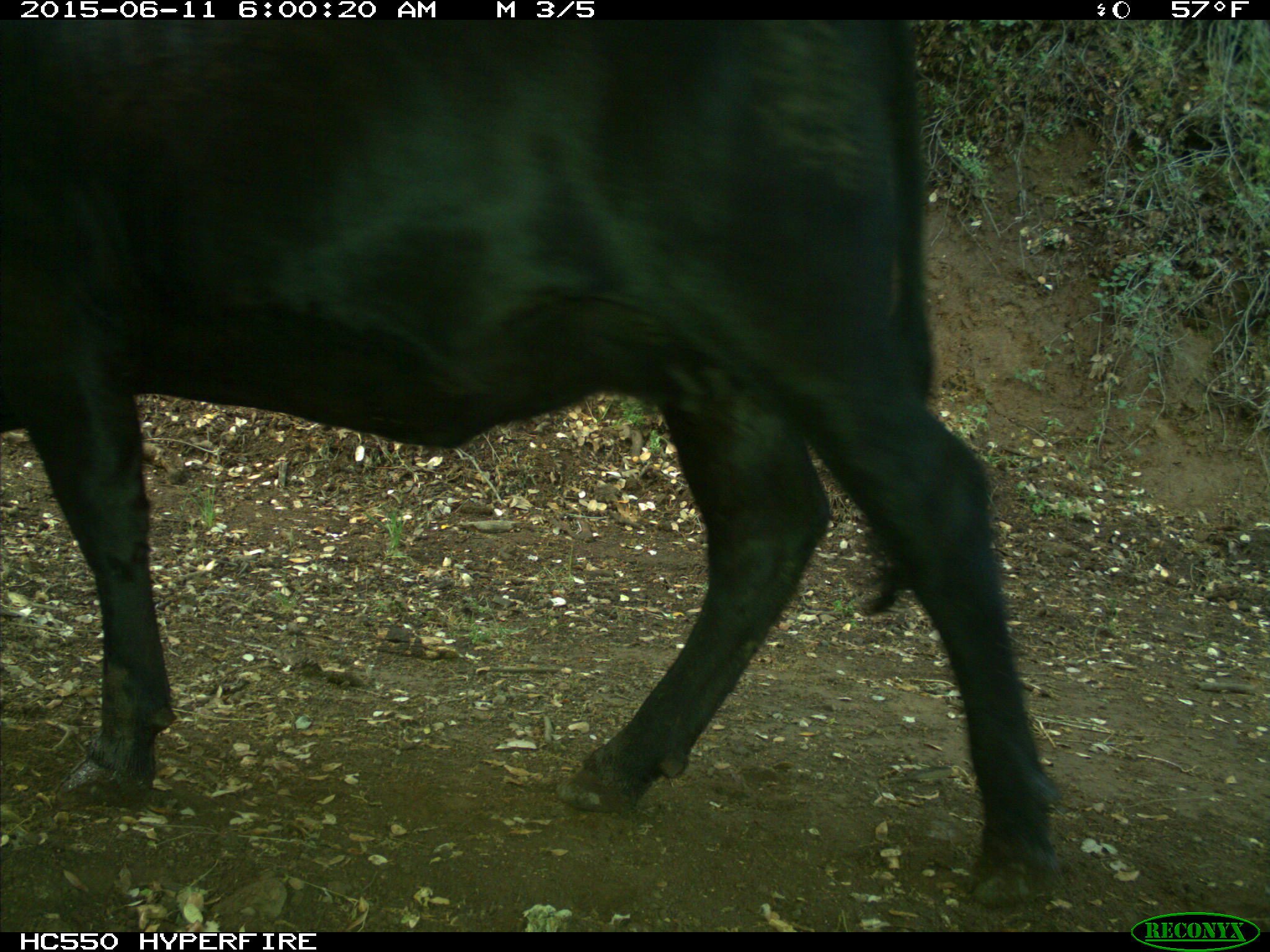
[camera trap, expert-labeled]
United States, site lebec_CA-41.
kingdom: Animalia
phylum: Chordata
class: Mammalia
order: Artiodactyla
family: Bovidae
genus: Bos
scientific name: Bos taurus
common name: domestic cow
Bos taurus (domestic cow).